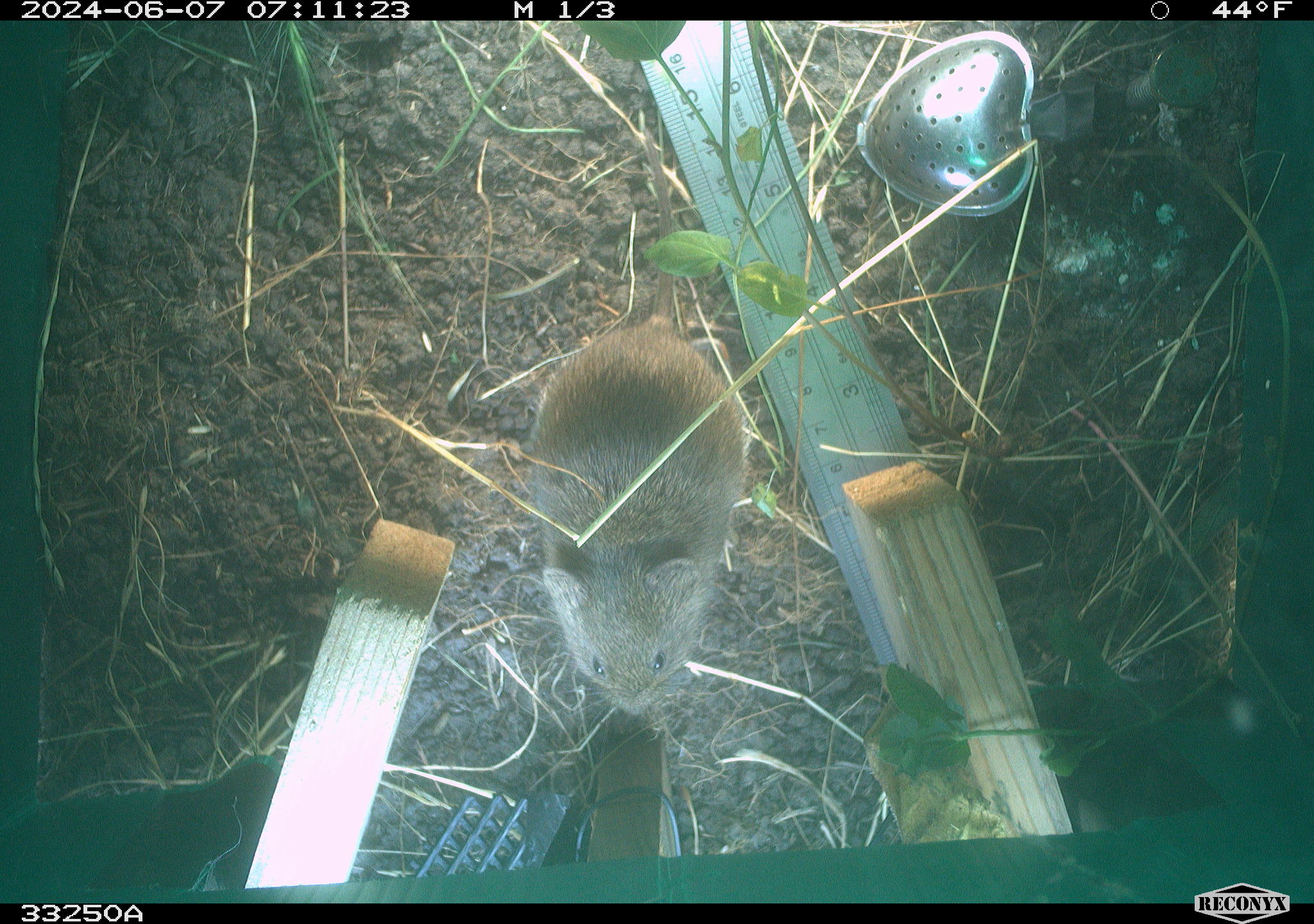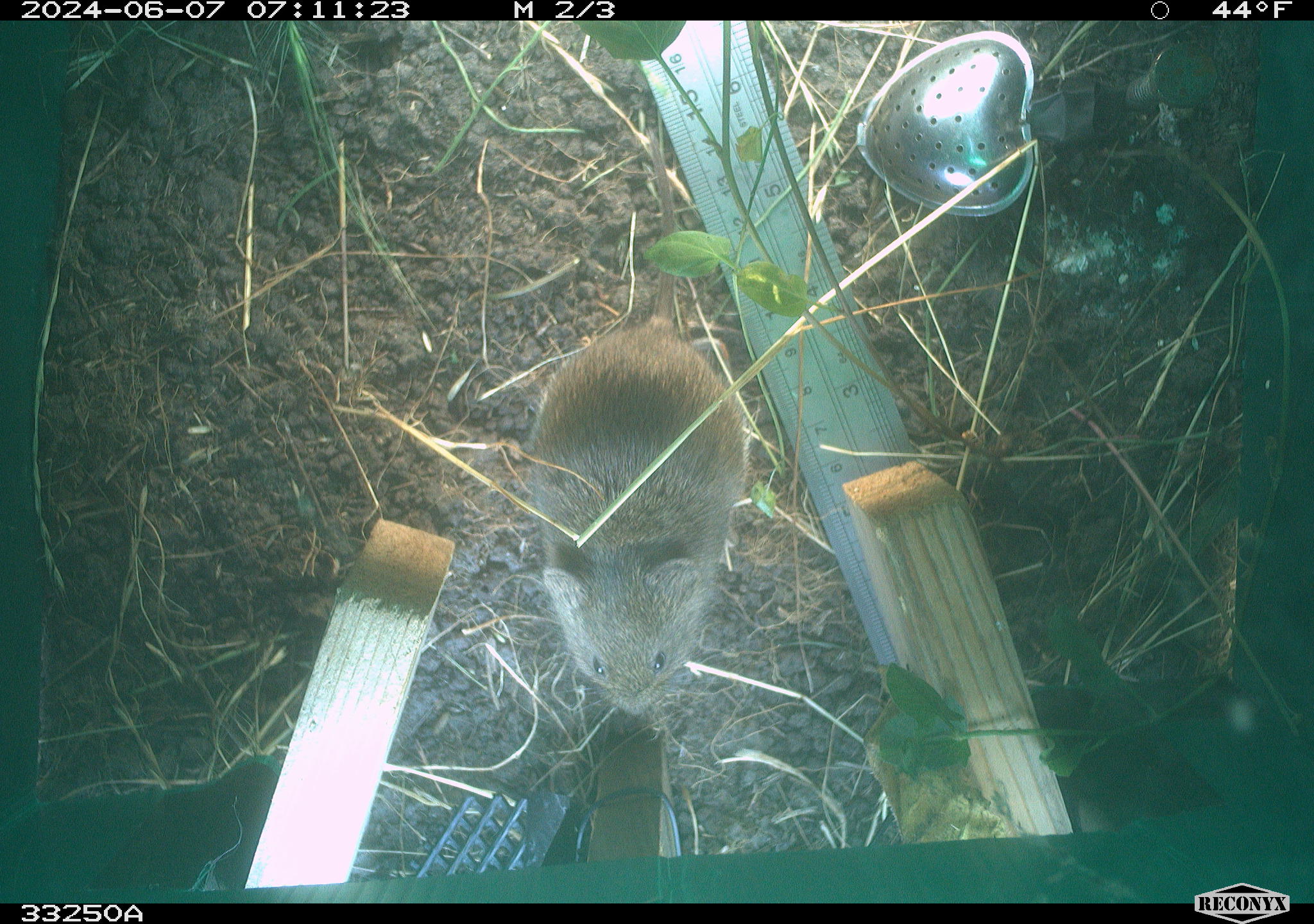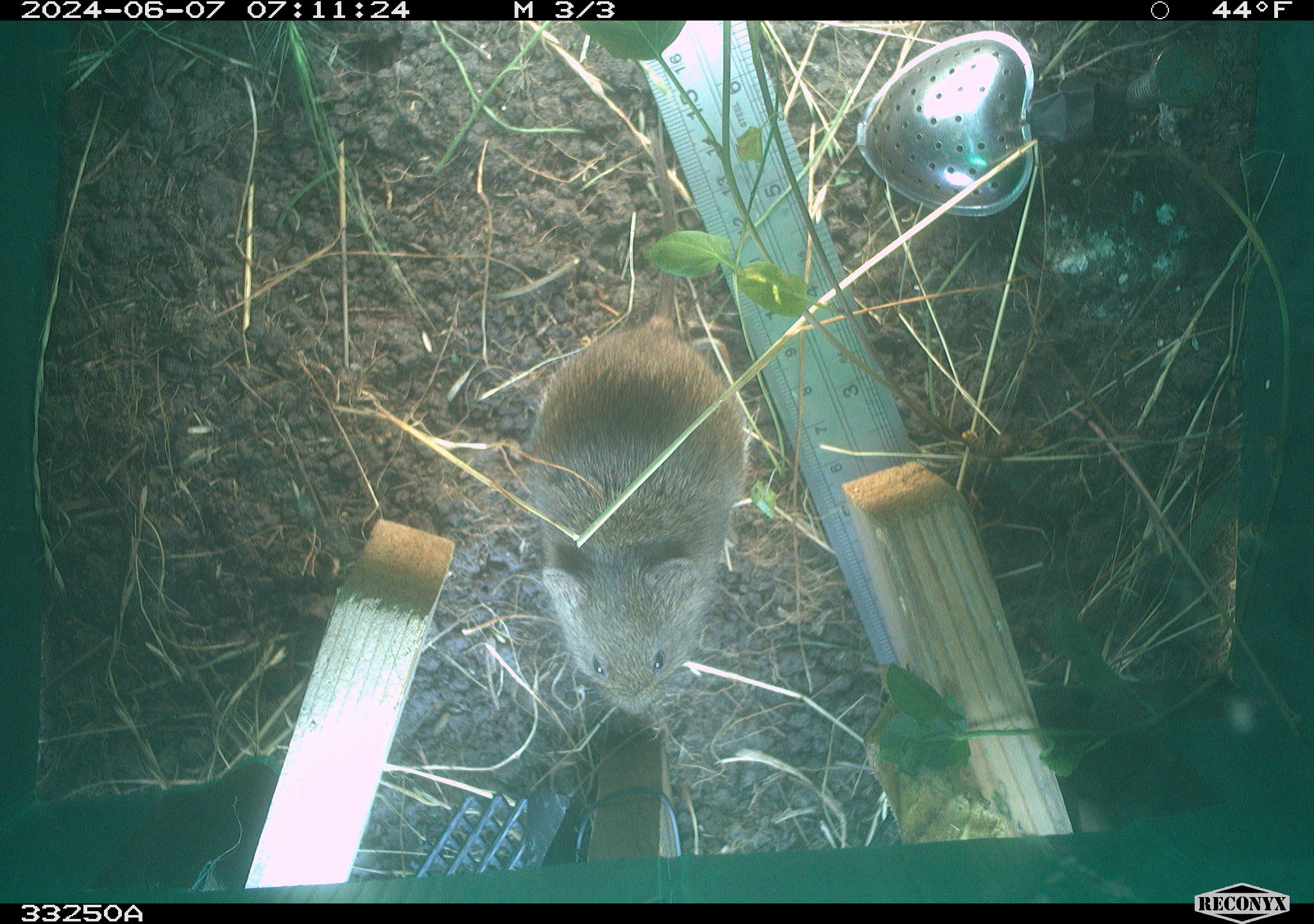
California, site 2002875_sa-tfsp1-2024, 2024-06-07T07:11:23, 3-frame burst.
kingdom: Animalia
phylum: Chordata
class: Mammalia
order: Rodentia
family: Cricetidae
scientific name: Arvicolinae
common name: voles, lemmings, and muskrats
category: arvicolinae subfamily